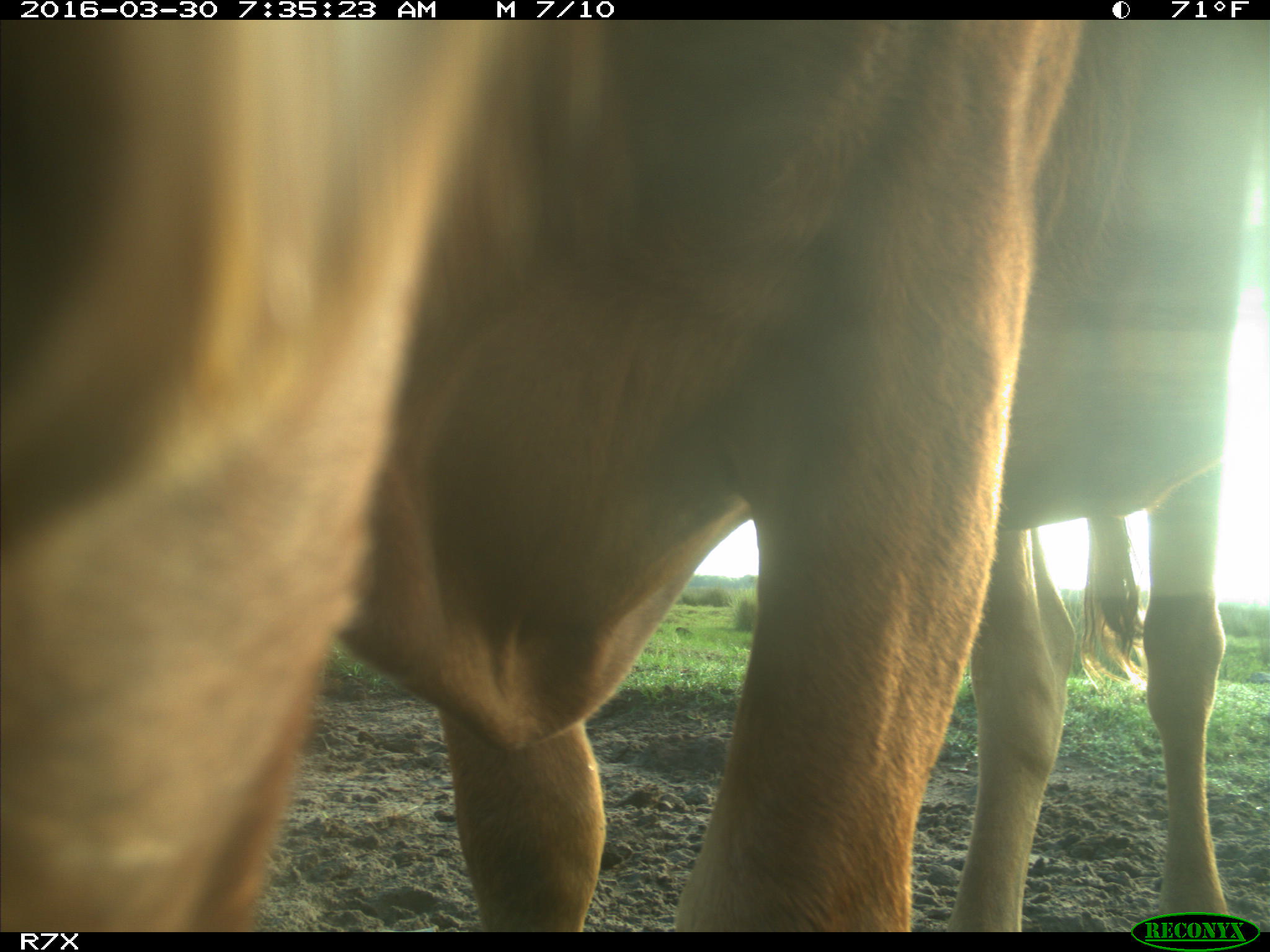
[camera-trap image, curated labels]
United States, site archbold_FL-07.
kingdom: Animalia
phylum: Chordata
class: Mammalia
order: Artiodactyla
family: Bovidae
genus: Bos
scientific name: Bos taurus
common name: domestic cow